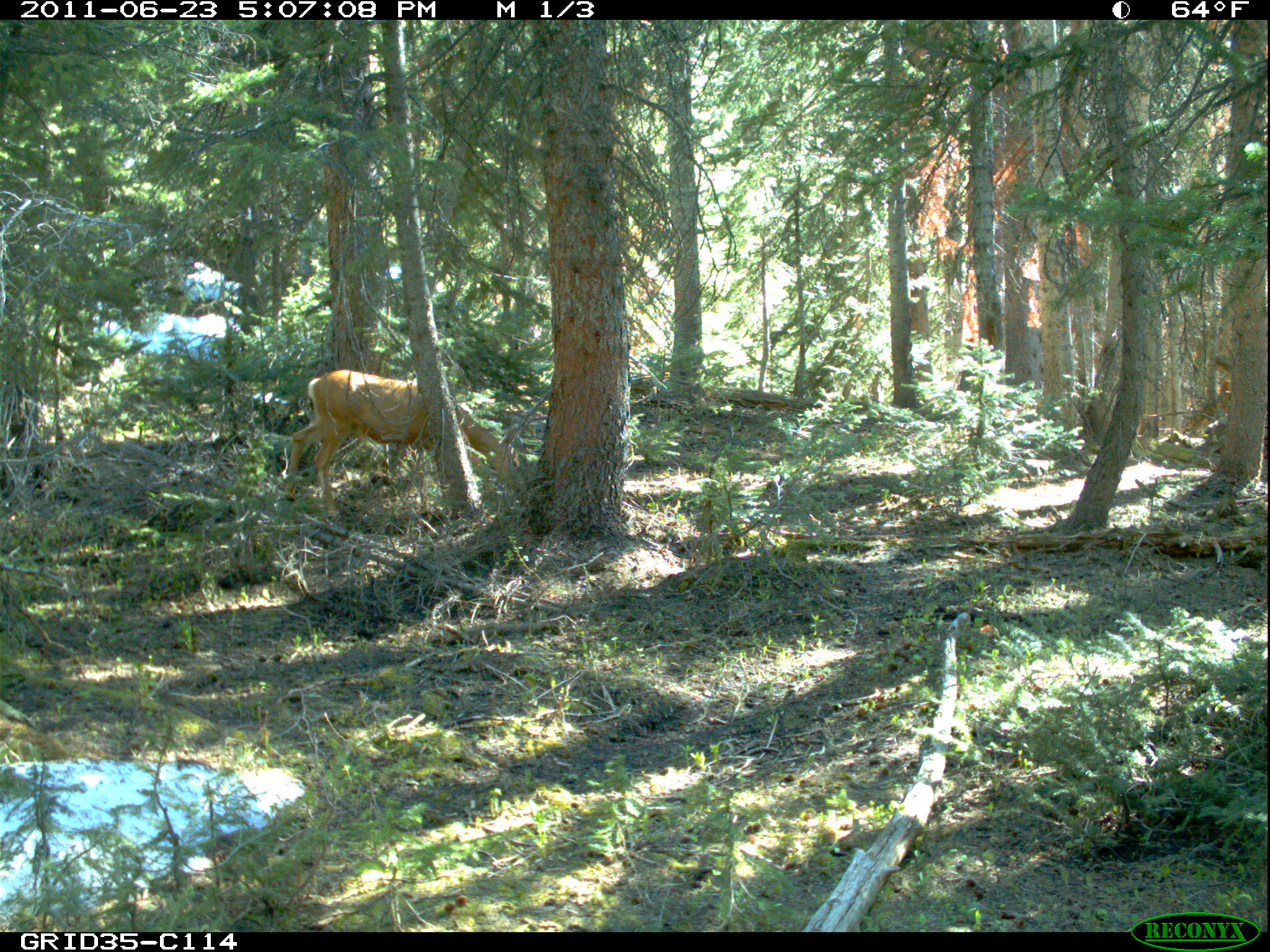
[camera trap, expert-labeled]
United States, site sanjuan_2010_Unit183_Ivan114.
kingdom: Animalia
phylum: Chordata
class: Mammalia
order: Artiodactyla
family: Cervidae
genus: Odocoileus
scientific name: Odocoileus hemionus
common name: mule deer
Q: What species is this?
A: Odocoileus hemionus (mule deer).